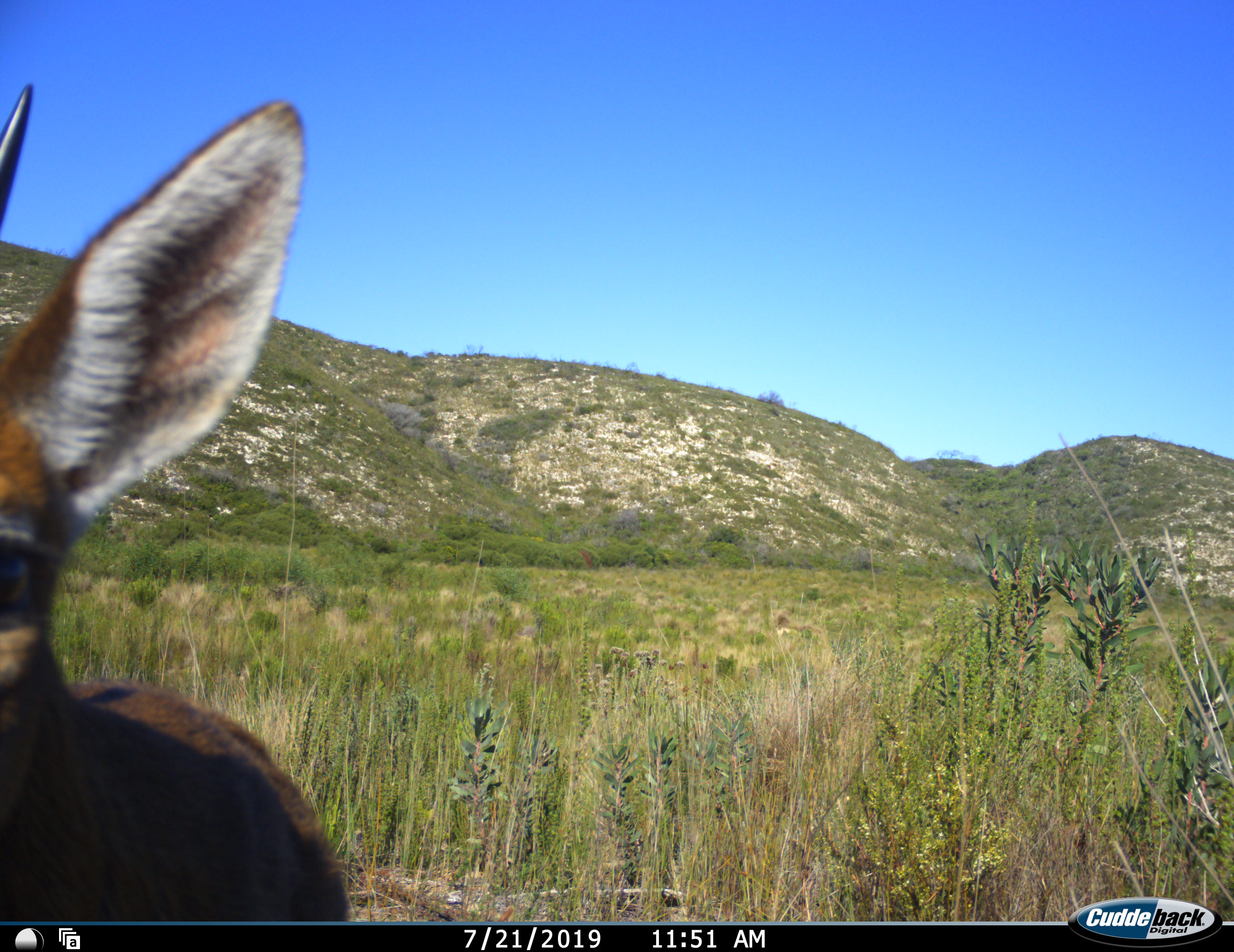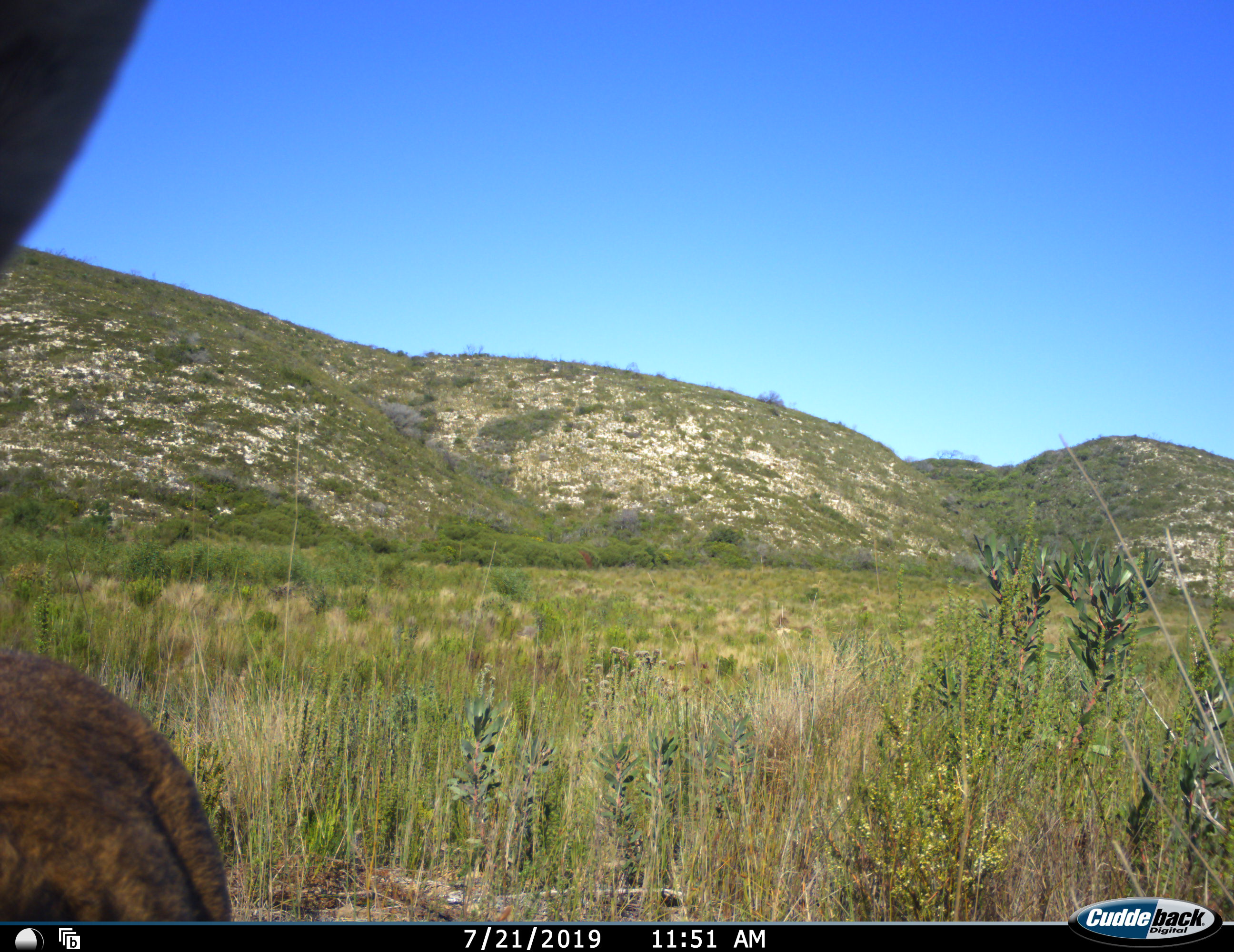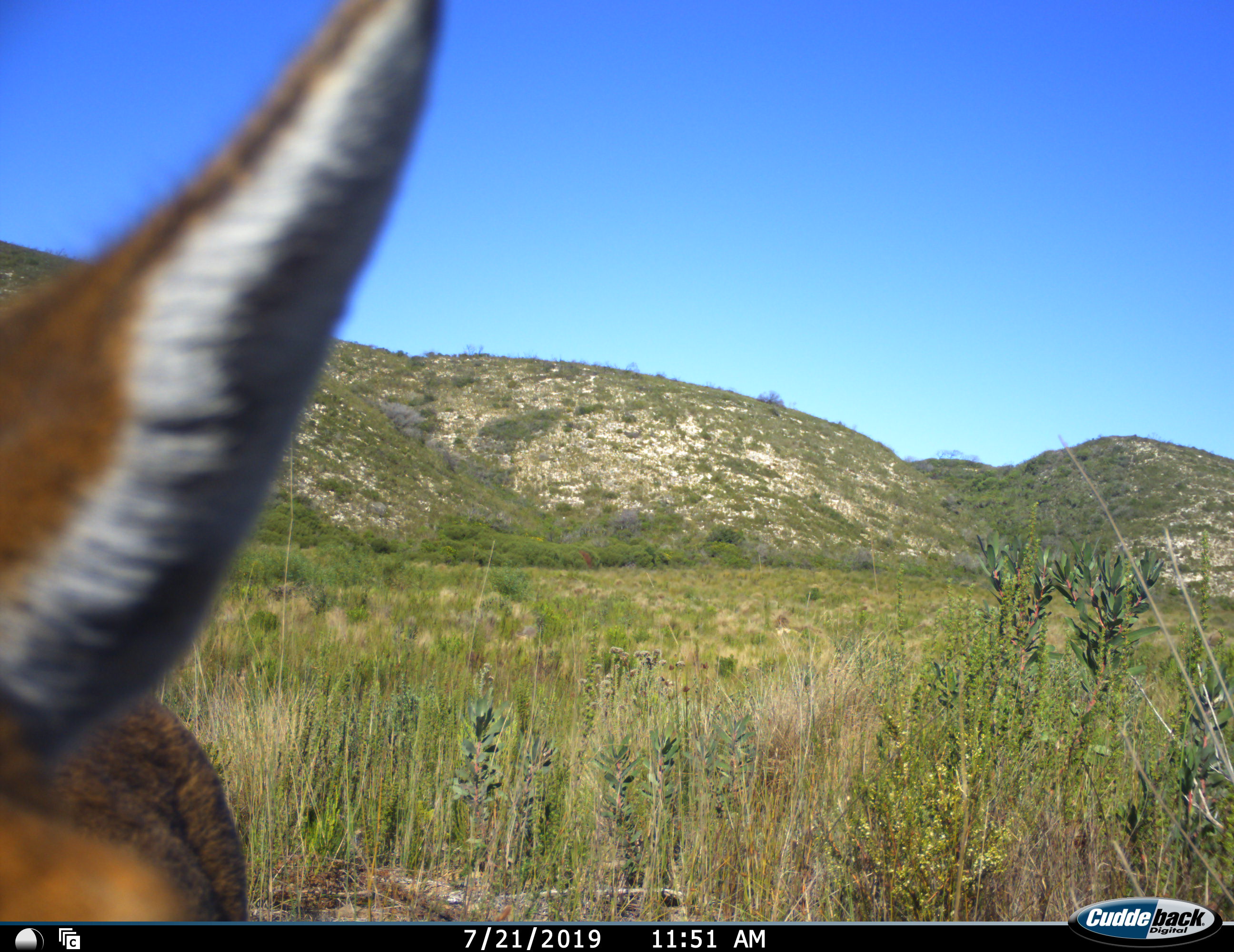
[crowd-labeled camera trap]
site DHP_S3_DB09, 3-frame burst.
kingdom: Animalia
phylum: Chordata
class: Mammalia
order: Artiodactyla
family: Bovidae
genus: Raphicerus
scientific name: Raphicerus melanotis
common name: grysbok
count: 1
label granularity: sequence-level